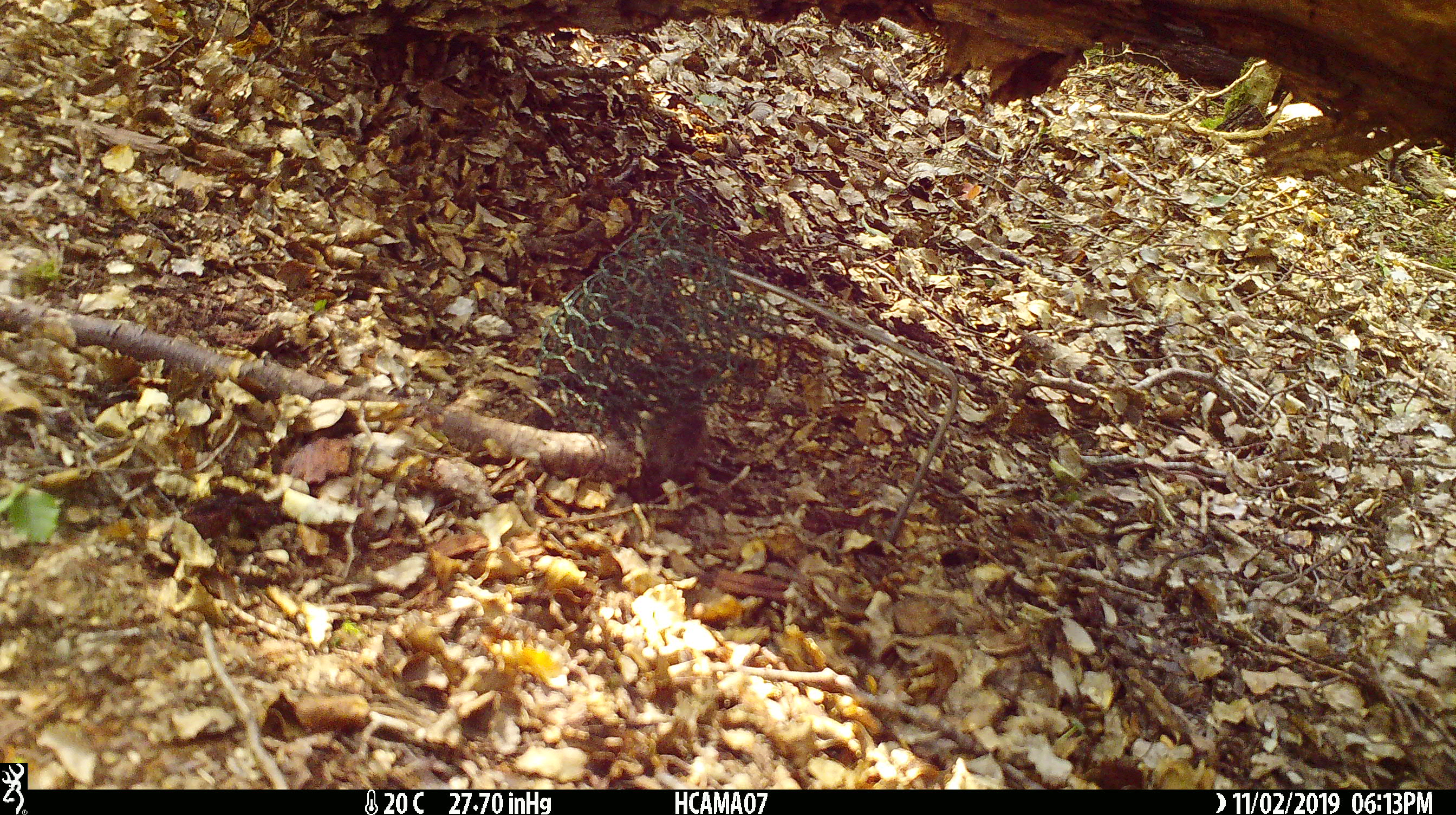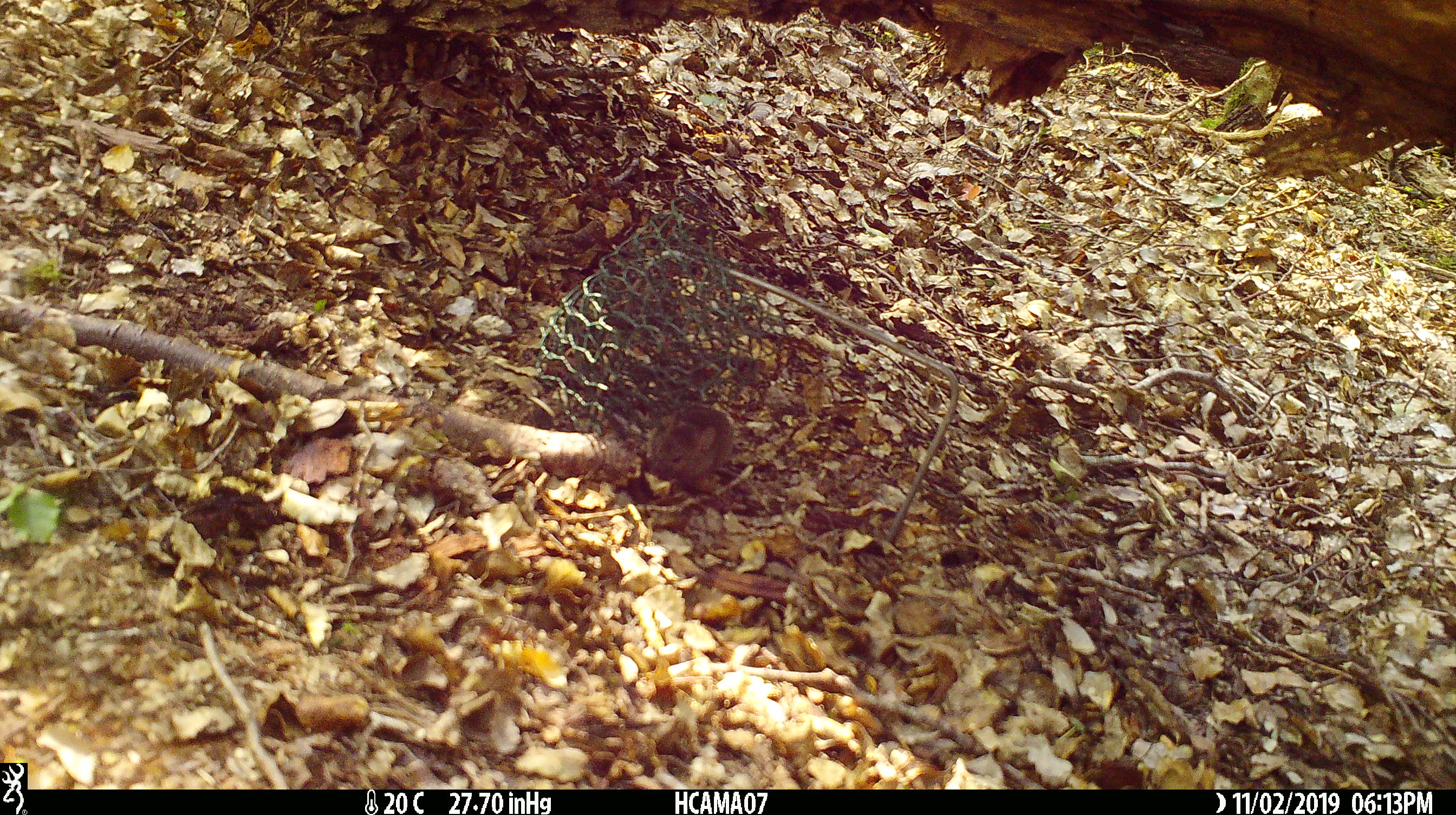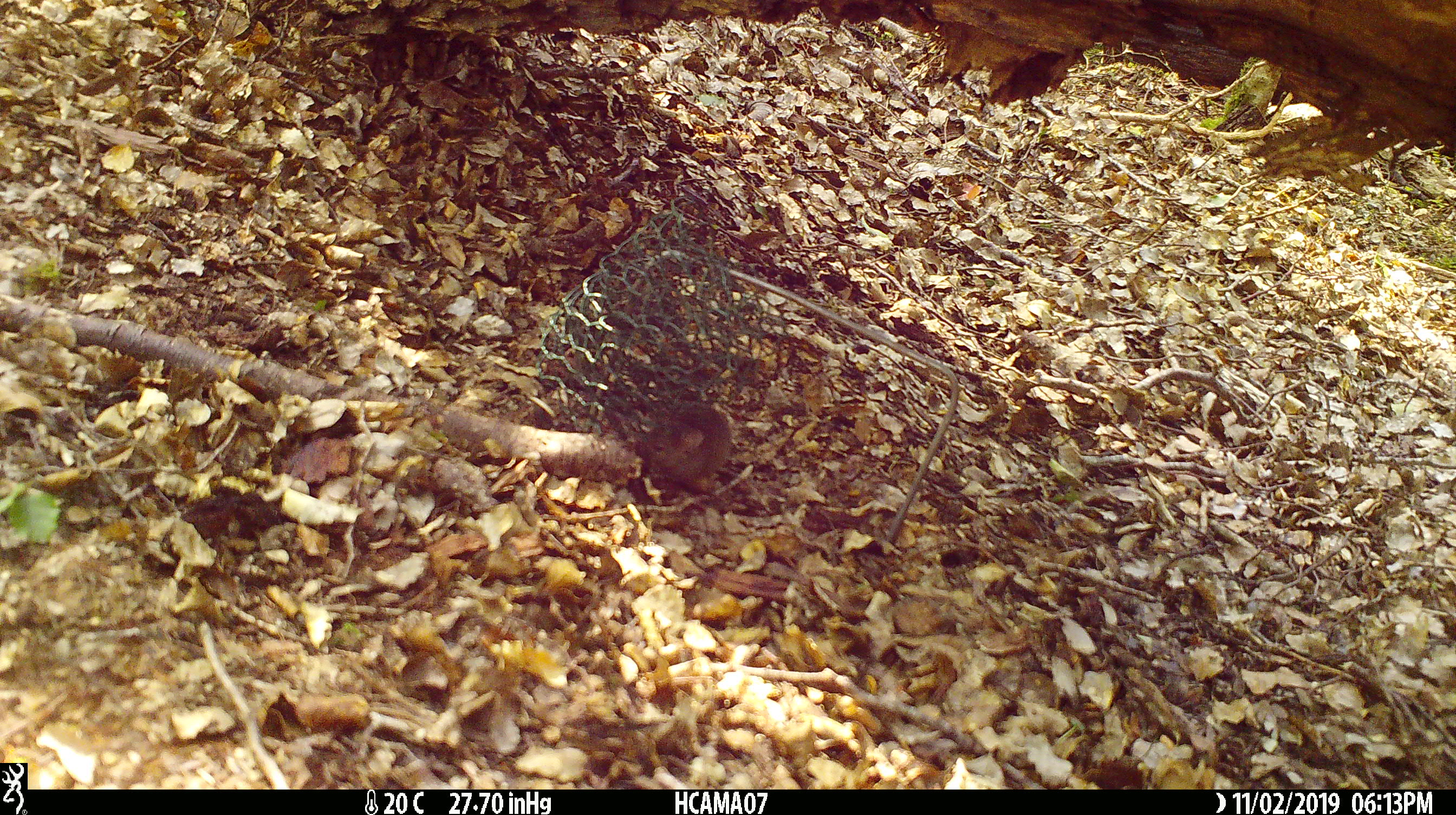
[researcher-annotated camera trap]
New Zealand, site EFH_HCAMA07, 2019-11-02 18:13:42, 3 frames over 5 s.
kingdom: Animalia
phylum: Chordata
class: Mammalia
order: Rodentia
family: Muridae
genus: Mus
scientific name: Mus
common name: mouse